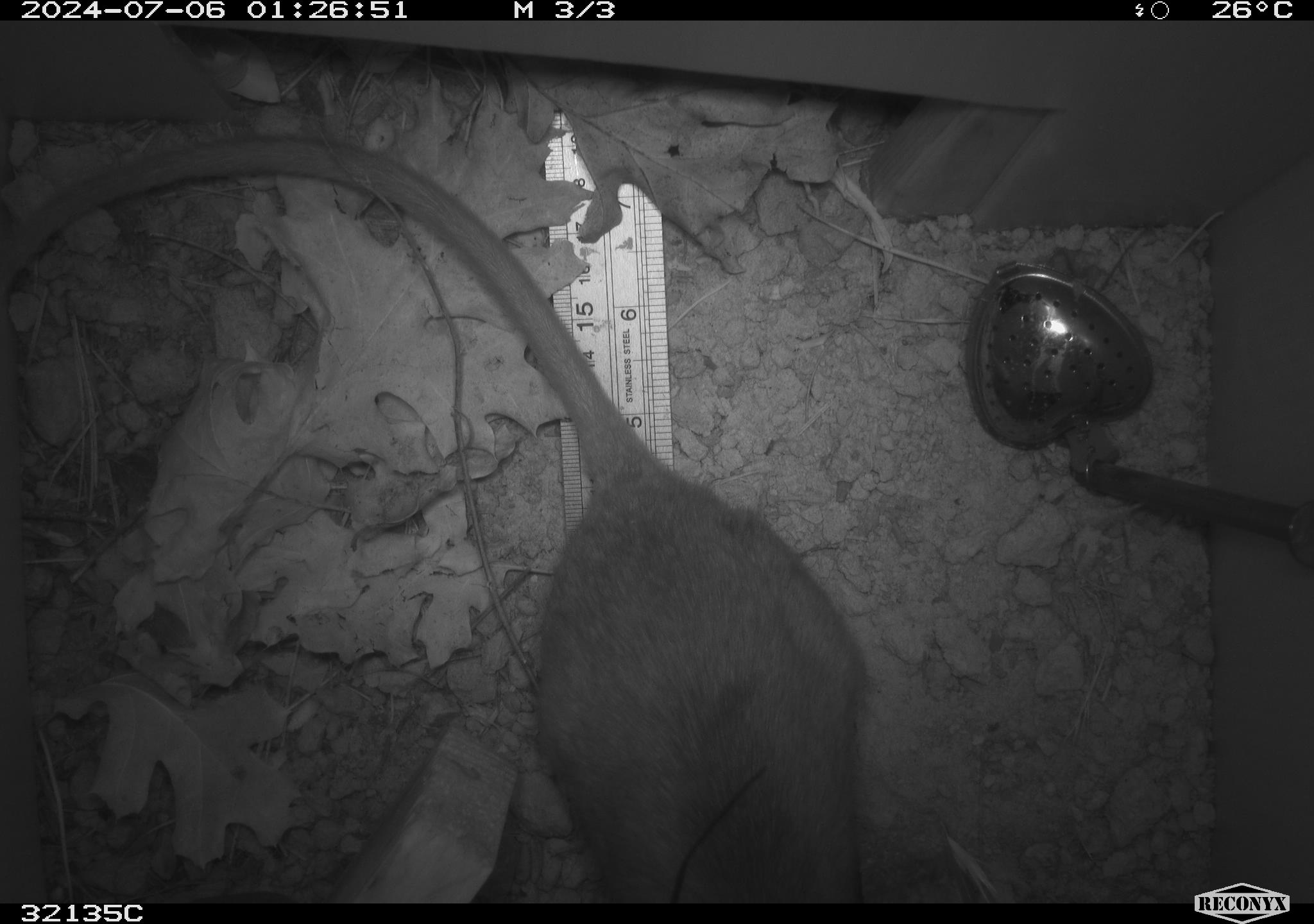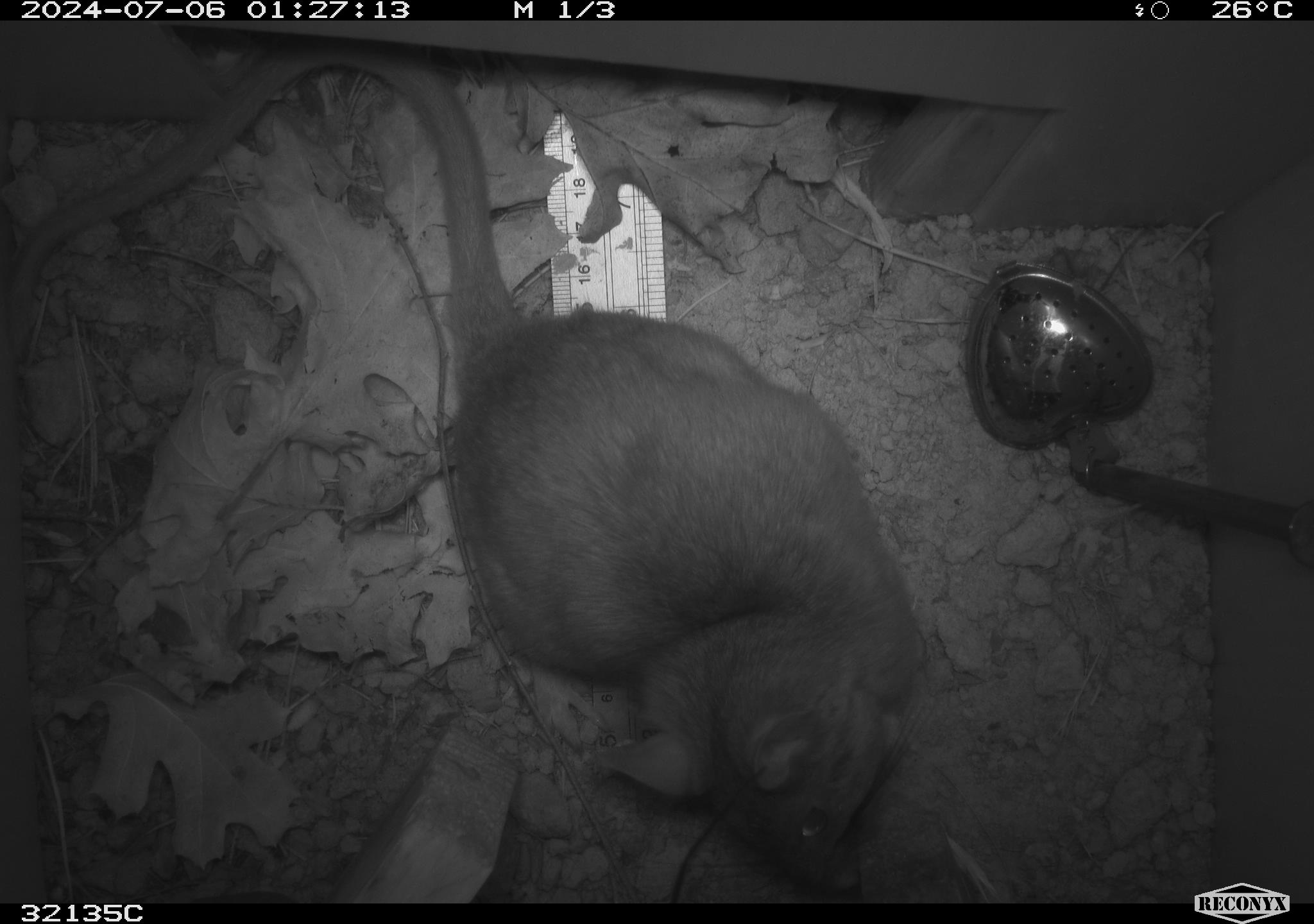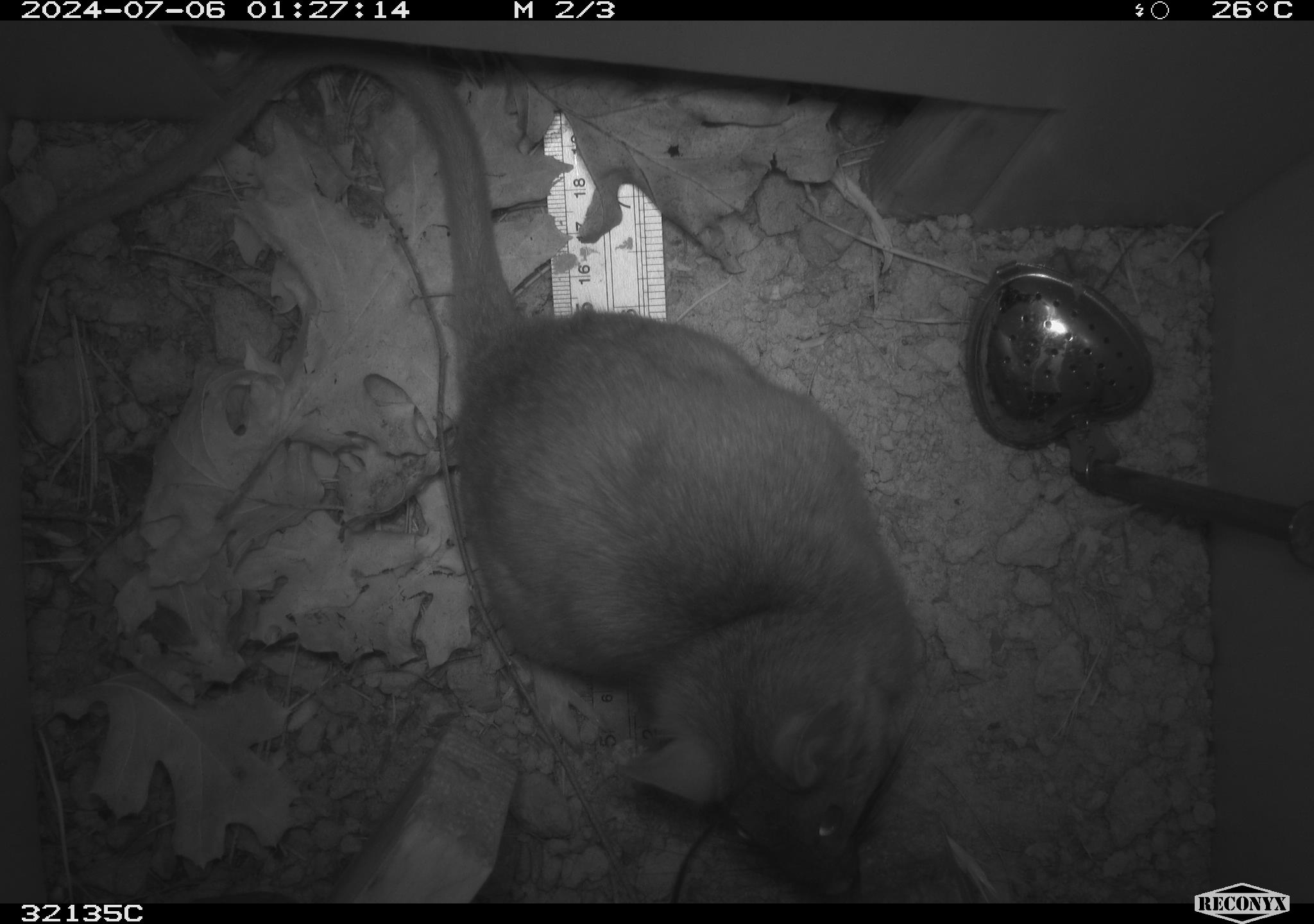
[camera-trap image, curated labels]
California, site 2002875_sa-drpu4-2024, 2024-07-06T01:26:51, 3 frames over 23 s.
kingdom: Animalia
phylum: Chordata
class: Mammalia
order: Rodentia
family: Cricetidae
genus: Neotoma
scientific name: Neotoma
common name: pack rat or woodrat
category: neotoma species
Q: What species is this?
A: Neotoma species (pack rat or woodrat) (Neotoma).